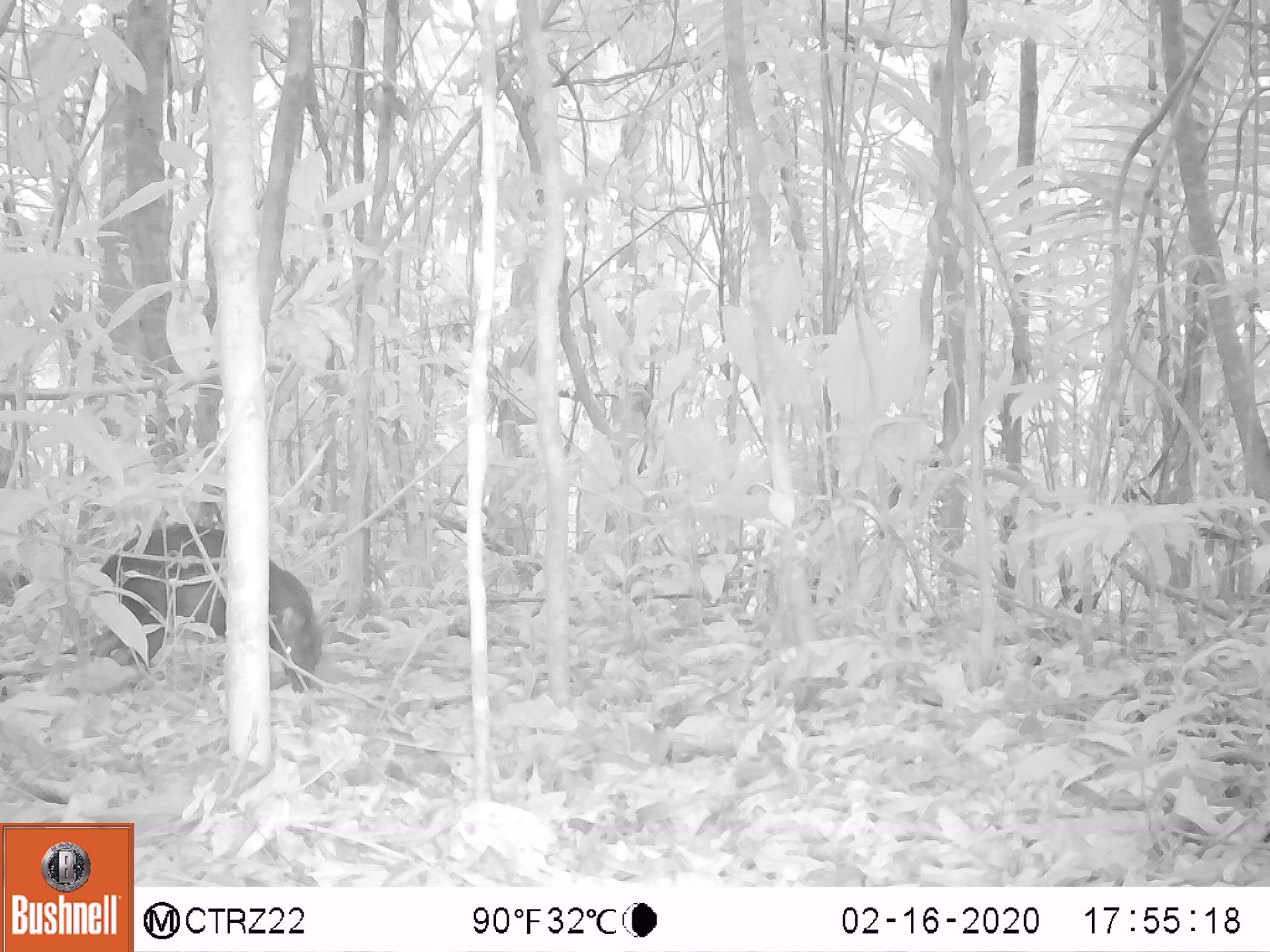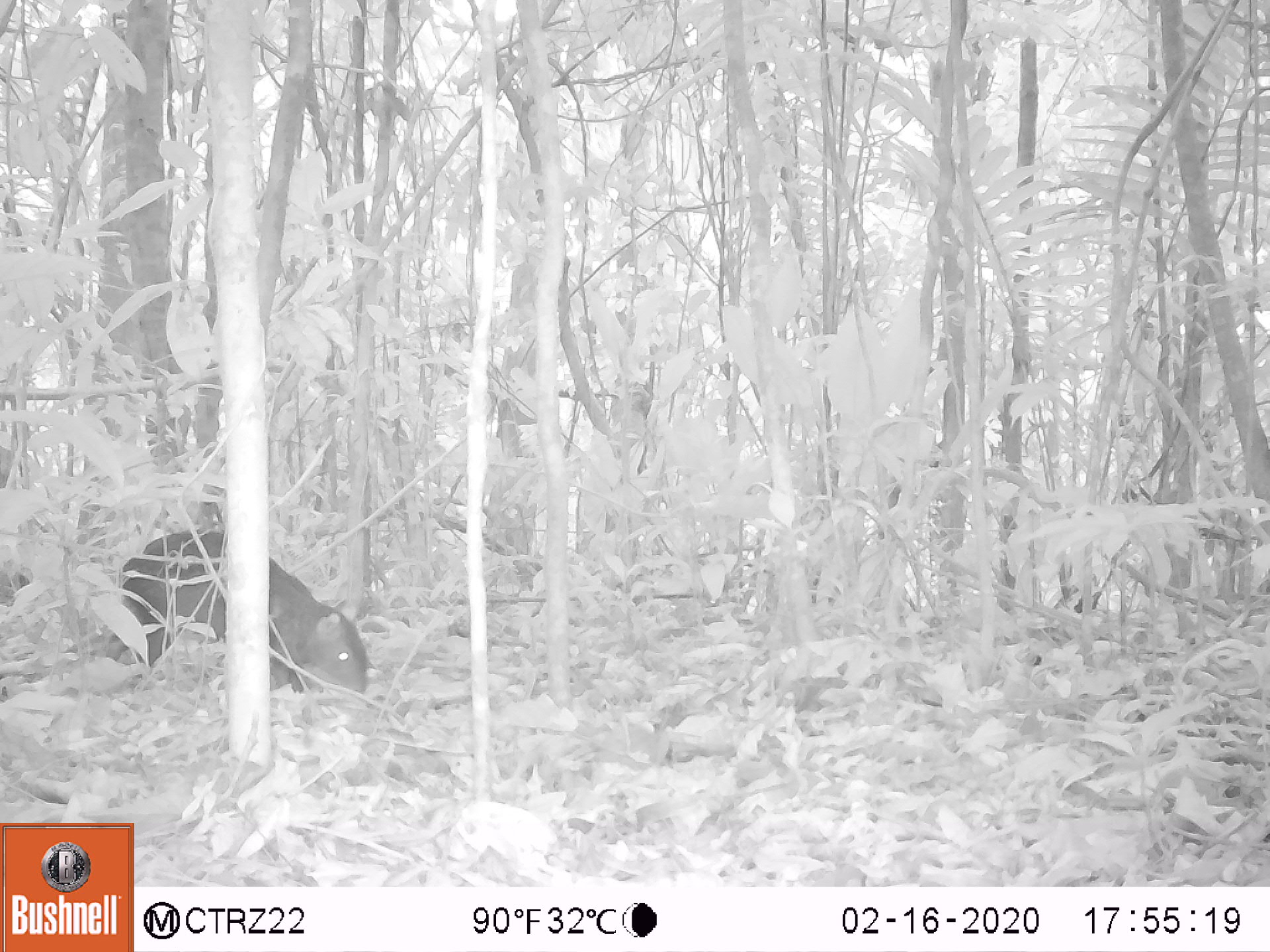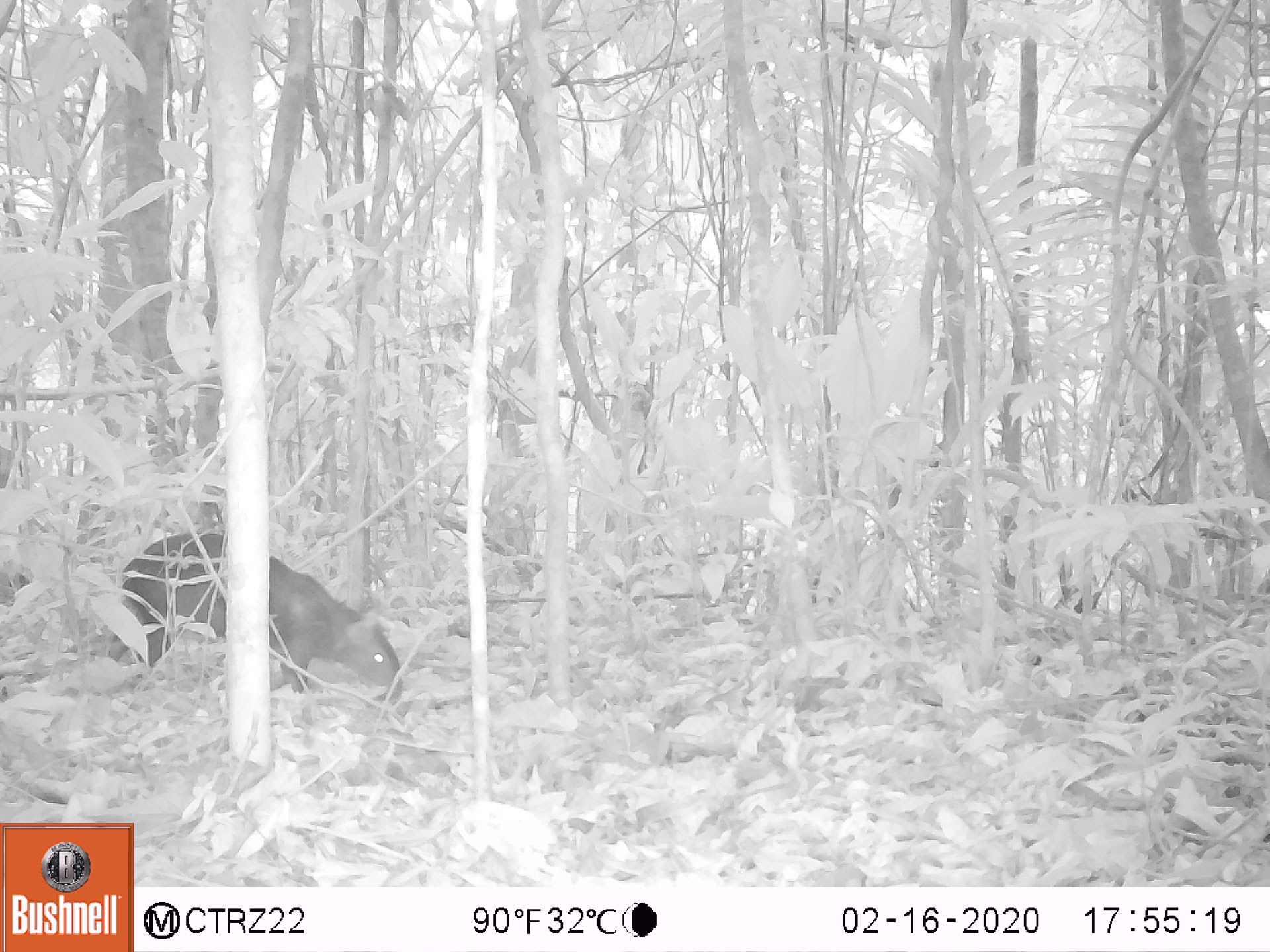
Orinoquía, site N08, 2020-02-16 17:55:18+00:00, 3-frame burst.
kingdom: Animalia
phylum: Chordata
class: Mammalia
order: Rodentia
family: Dasyproctidae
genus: Dasyprocta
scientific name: Dasyprocta fuliginosa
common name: black agouti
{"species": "black agouti (Dasyprocta fuliginosa)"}